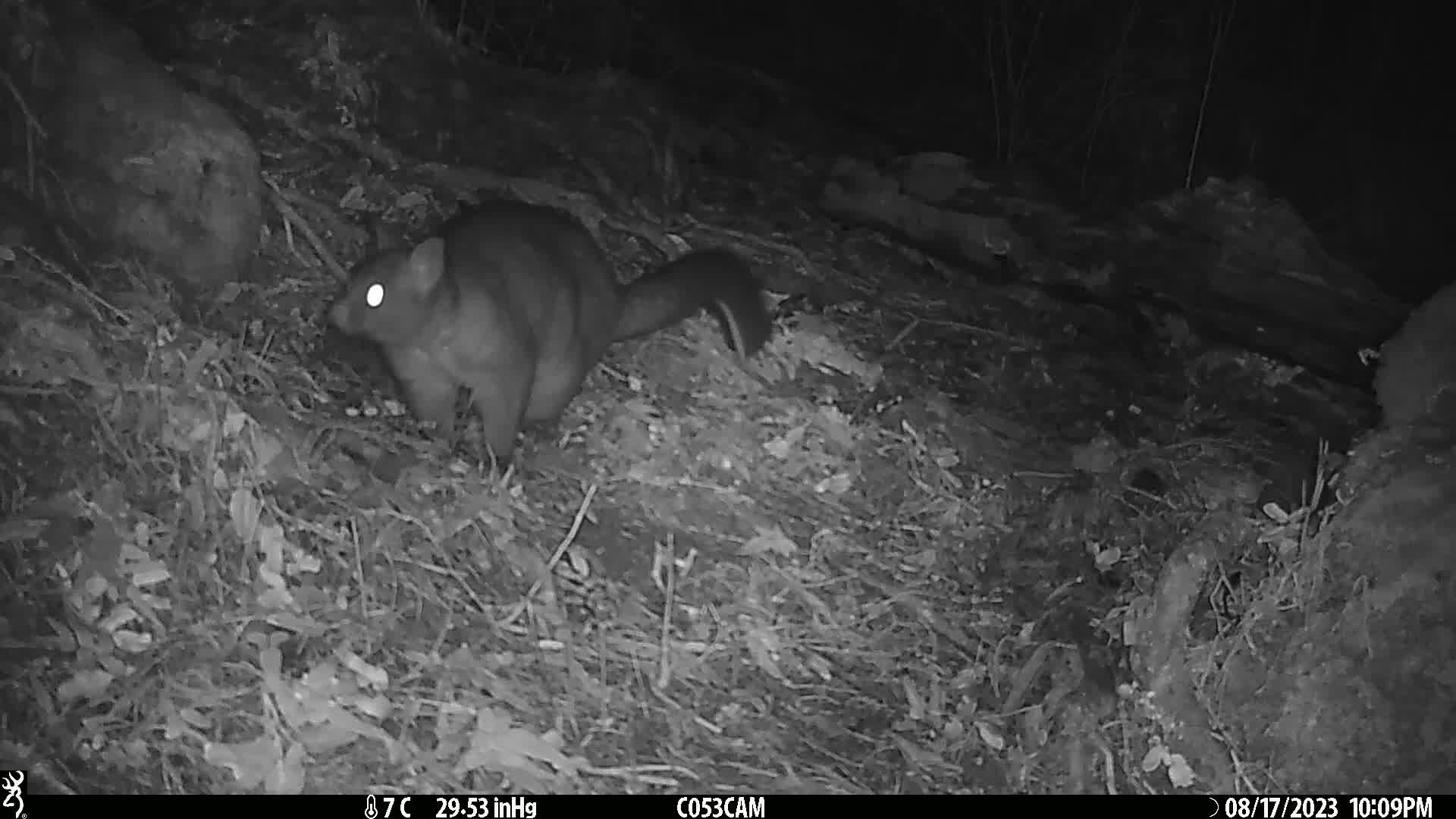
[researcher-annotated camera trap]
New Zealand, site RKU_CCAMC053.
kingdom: Animalia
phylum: Chordata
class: Mammalia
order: Diprotodontia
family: Phalangeridae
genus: Trichosurus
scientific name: Trichosurus vulpecula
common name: common brushtail possum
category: possum